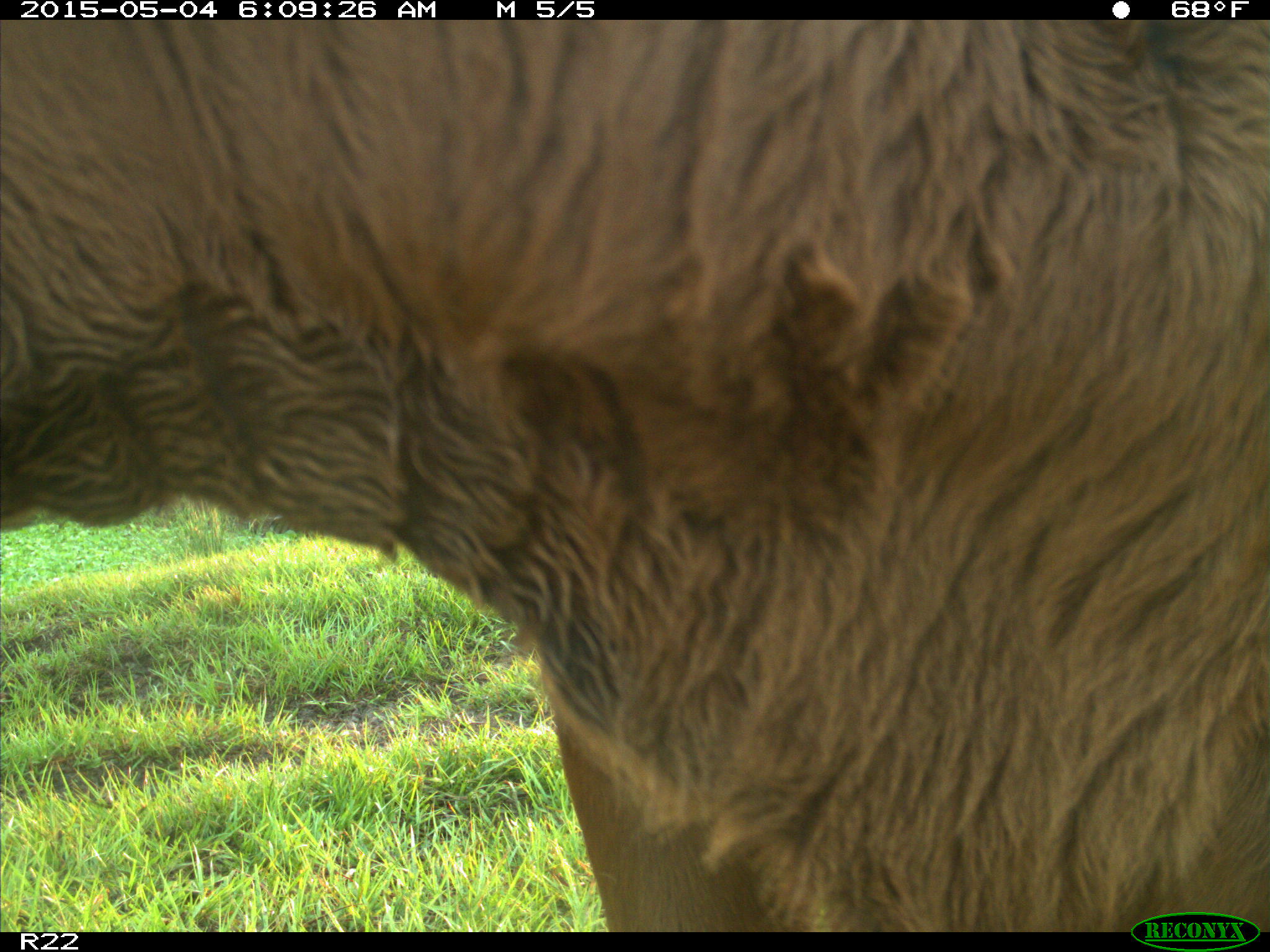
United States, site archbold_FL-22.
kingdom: Animalia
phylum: Chordata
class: Mammalia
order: Artiodactyla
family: Bovidae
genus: Bos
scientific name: Bos taurus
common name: domestic cow